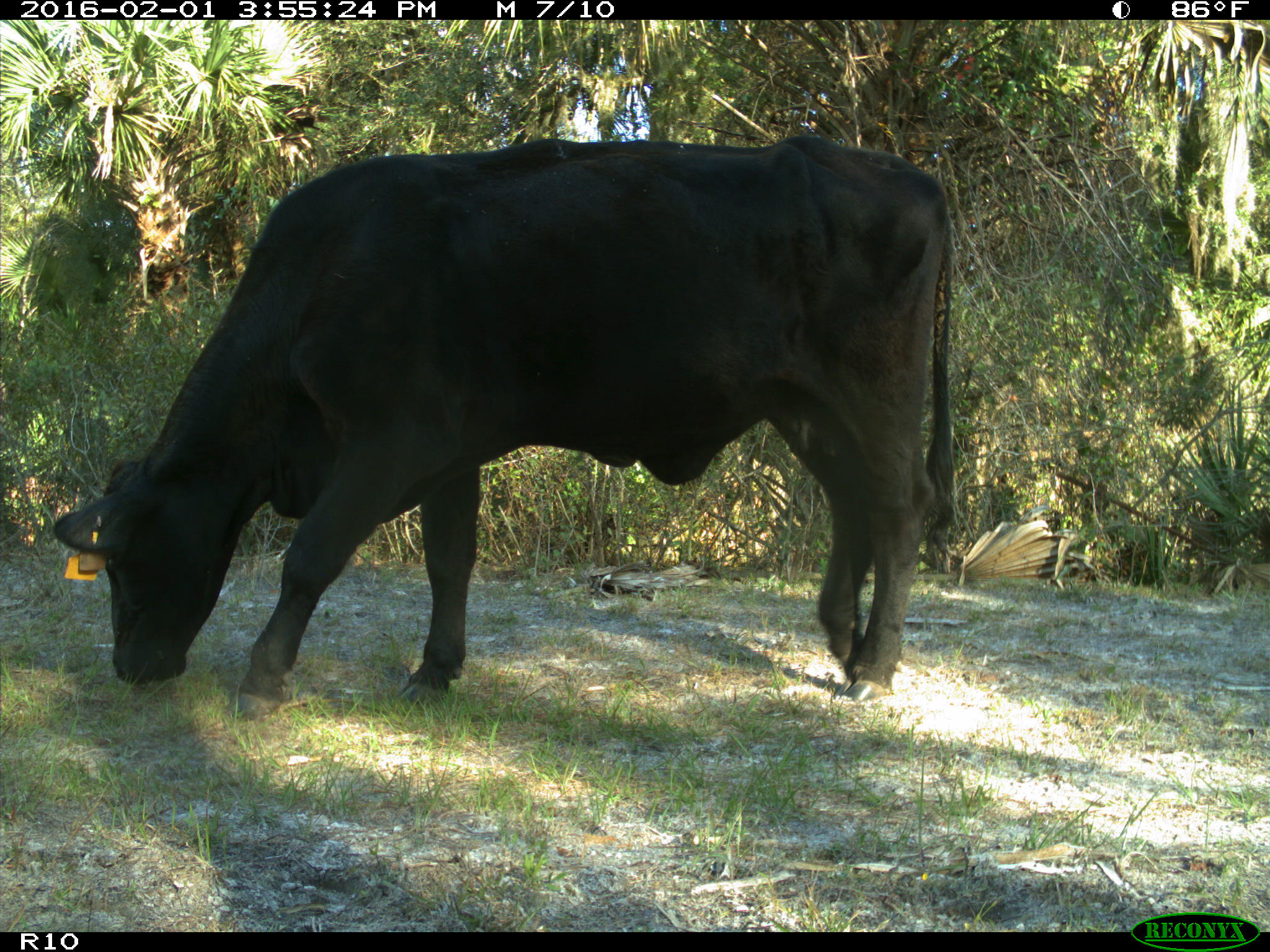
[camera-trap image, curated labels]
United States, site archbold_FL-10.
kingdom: Animalia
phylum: Chordata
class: Mammalia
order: Artiodactyla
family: Bovidae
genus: Bos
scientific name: Bos taurus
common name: domestic cow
Bos taurus (domestic cow).